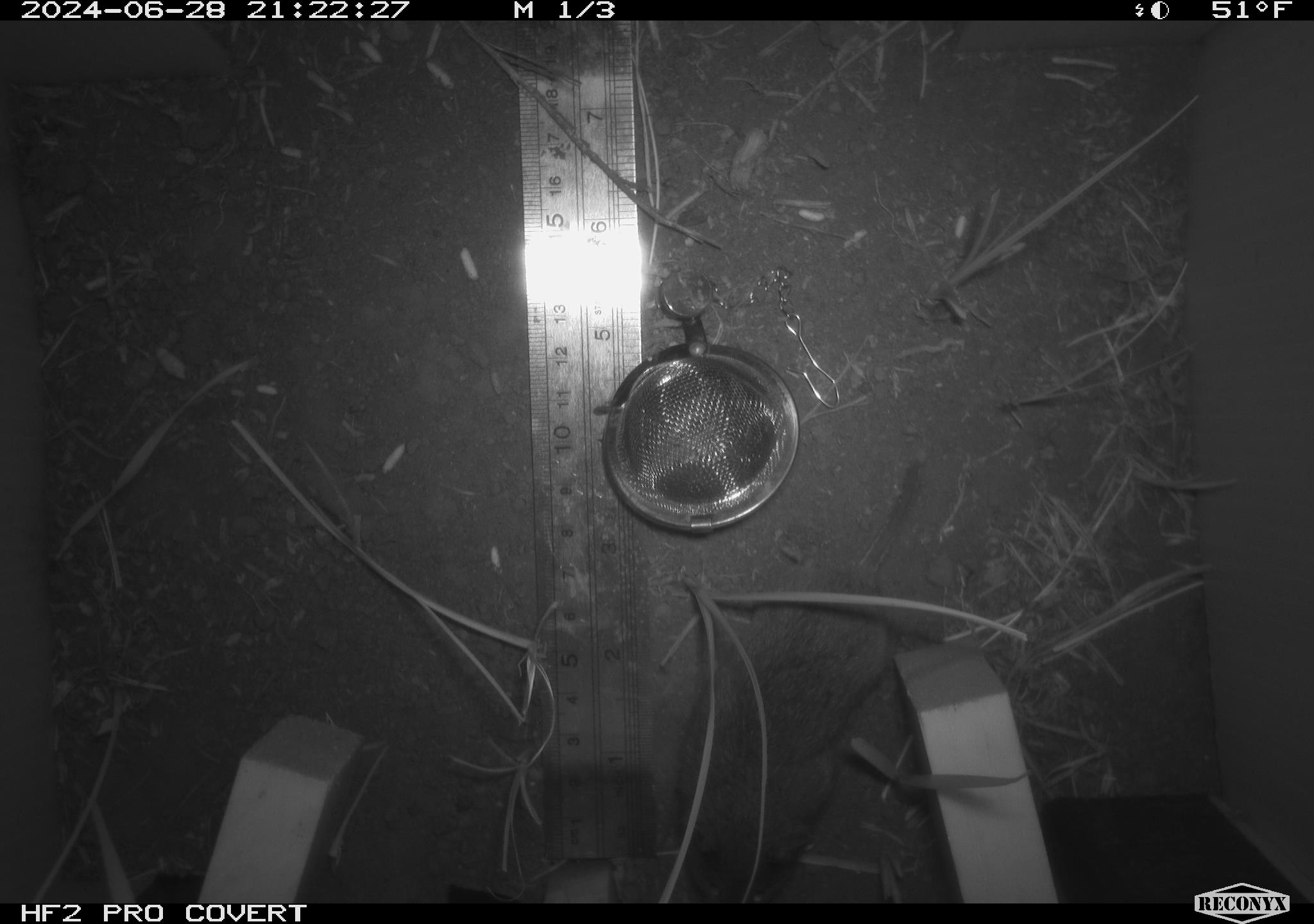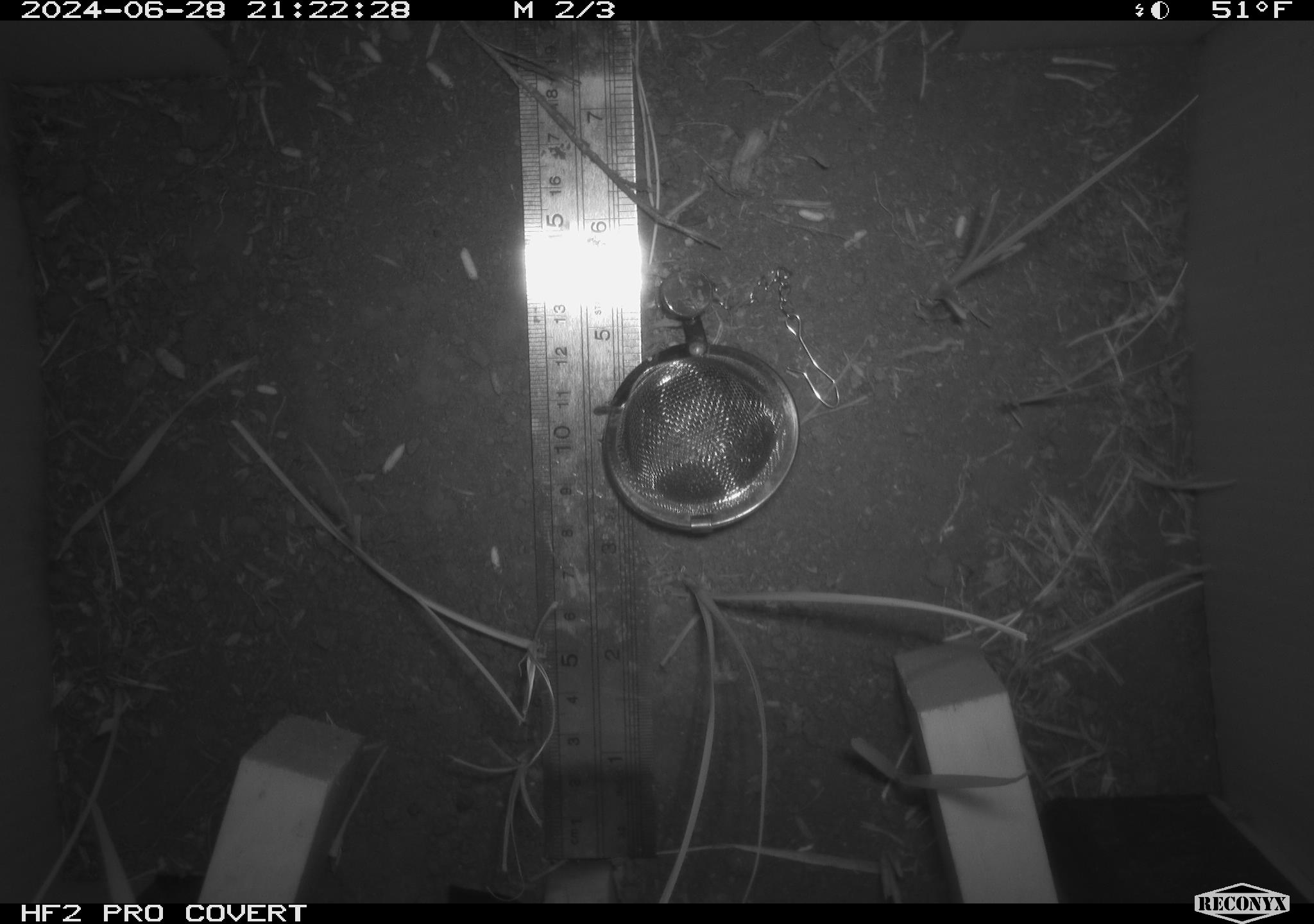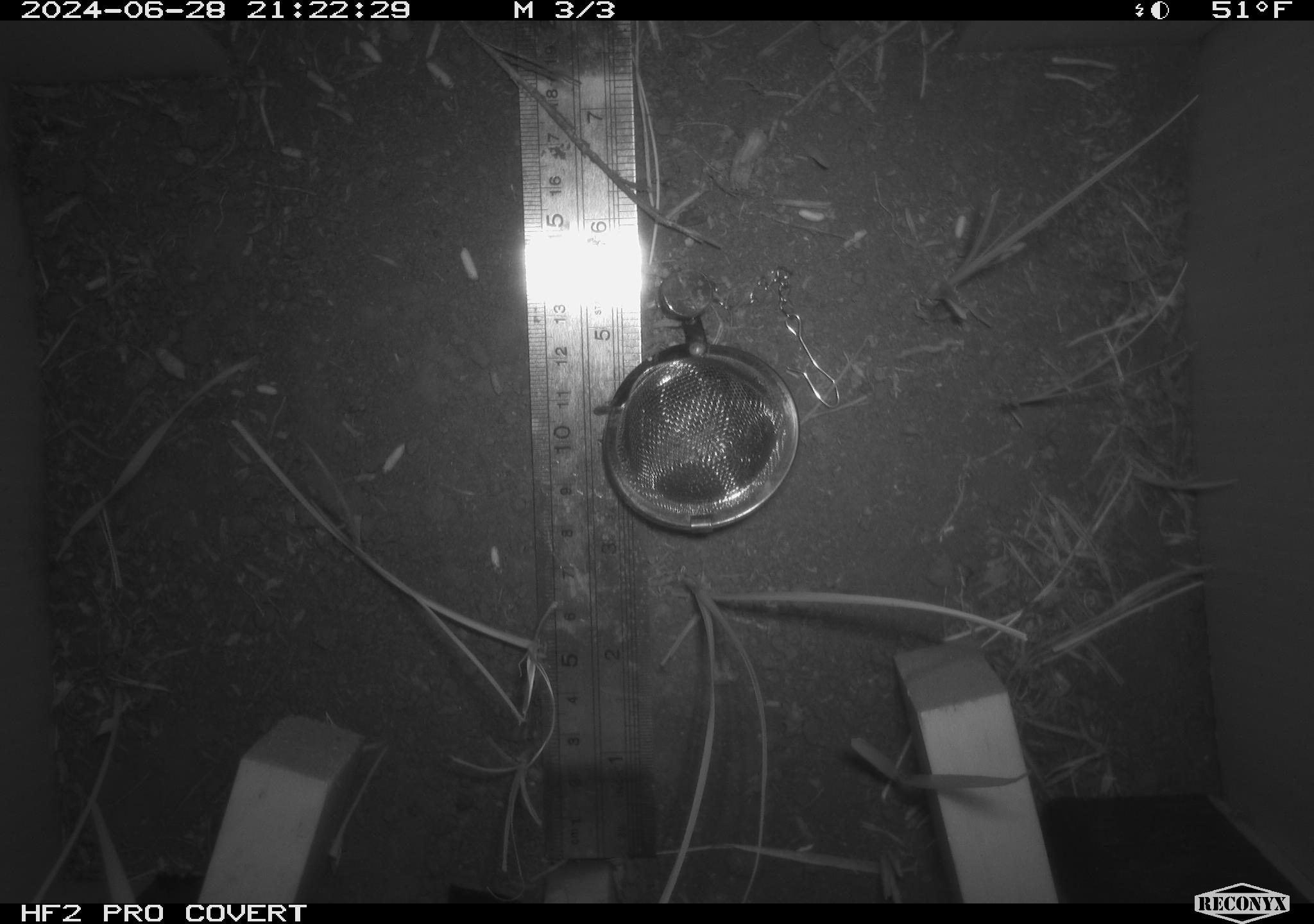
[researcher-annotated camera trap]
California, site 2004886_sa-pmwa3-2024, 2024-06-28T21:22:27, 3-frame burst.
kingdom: Animalia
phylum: Chordata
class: Mammalia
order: Rodentia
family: Cricetidae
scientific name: Arvicolinae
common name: voles, lemmings, and muskrats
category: arvicolinae subfamily